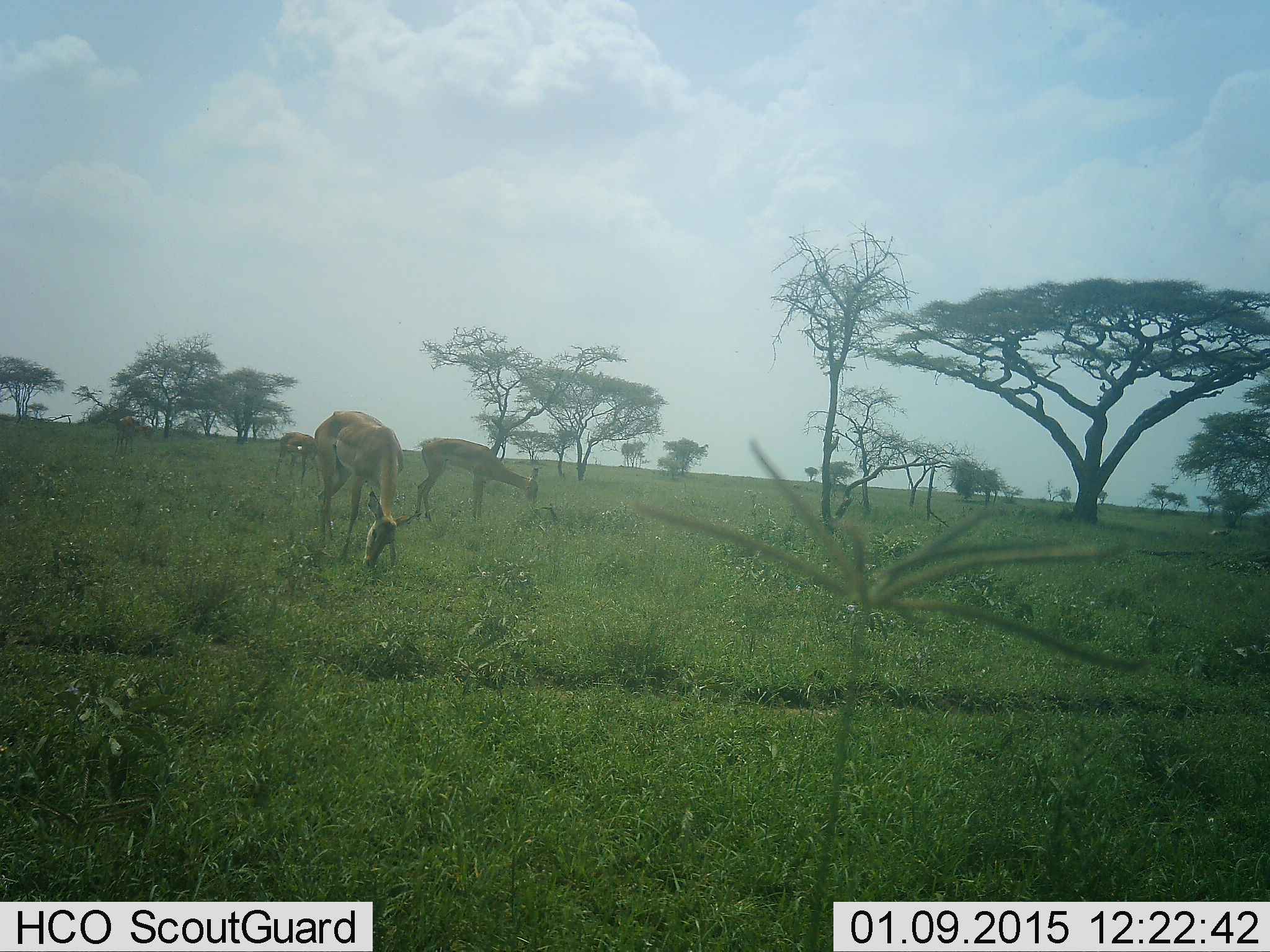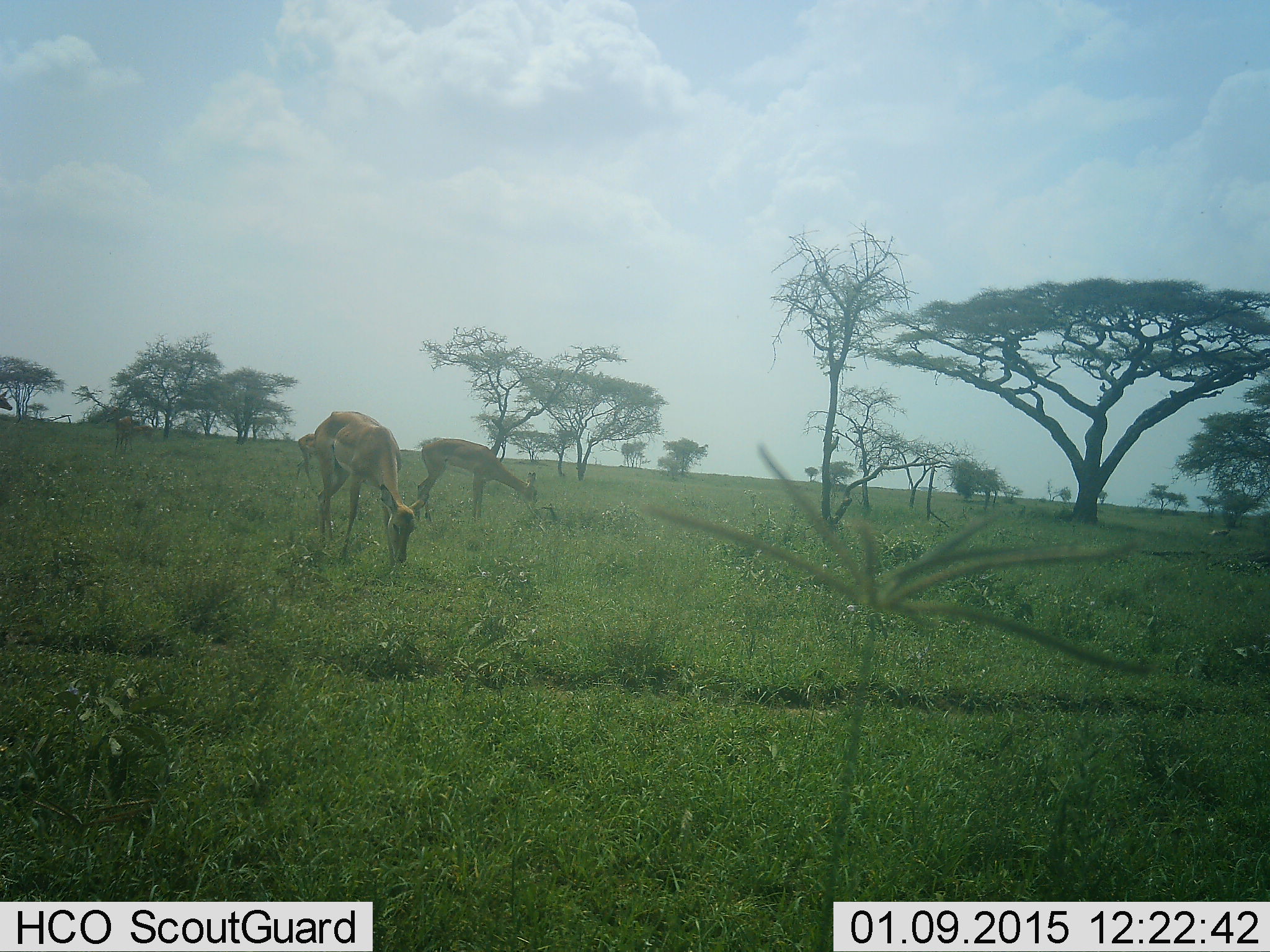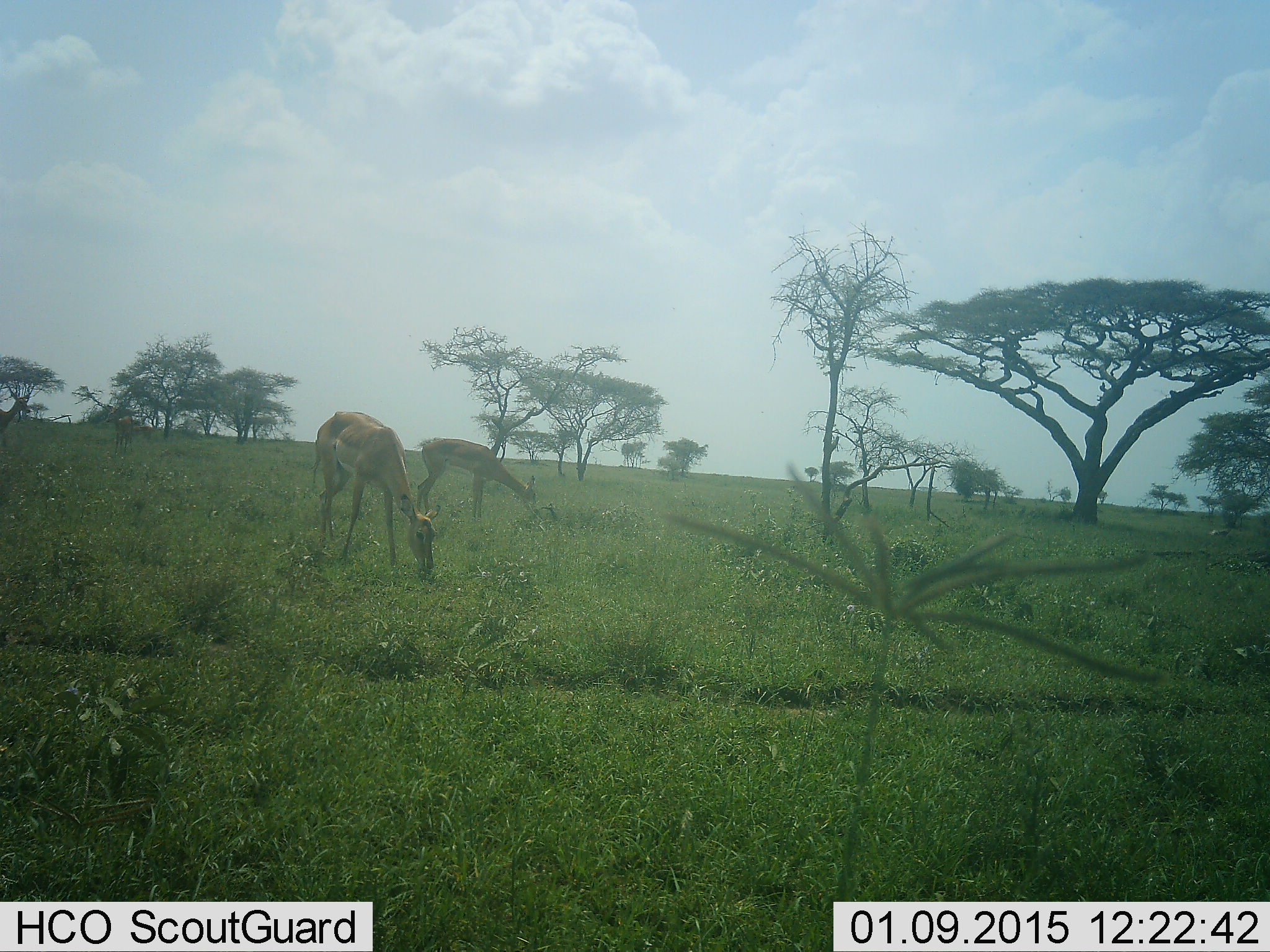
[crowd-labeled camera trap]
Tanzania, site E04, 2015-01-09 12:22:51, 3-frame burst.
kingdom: Animalia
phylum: Chordata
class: Mammalia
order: Artiodactyla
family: Bovidae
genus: Aepyceros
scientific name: Aepyceros melampus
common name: impala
Impala (Aepyceros melampus), count 4. Behavior (volunteer vote fractions): standing 40%, resting 0%, moving 60%, interacting 0%. Young present (vote fraction): 0%. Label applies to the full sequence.